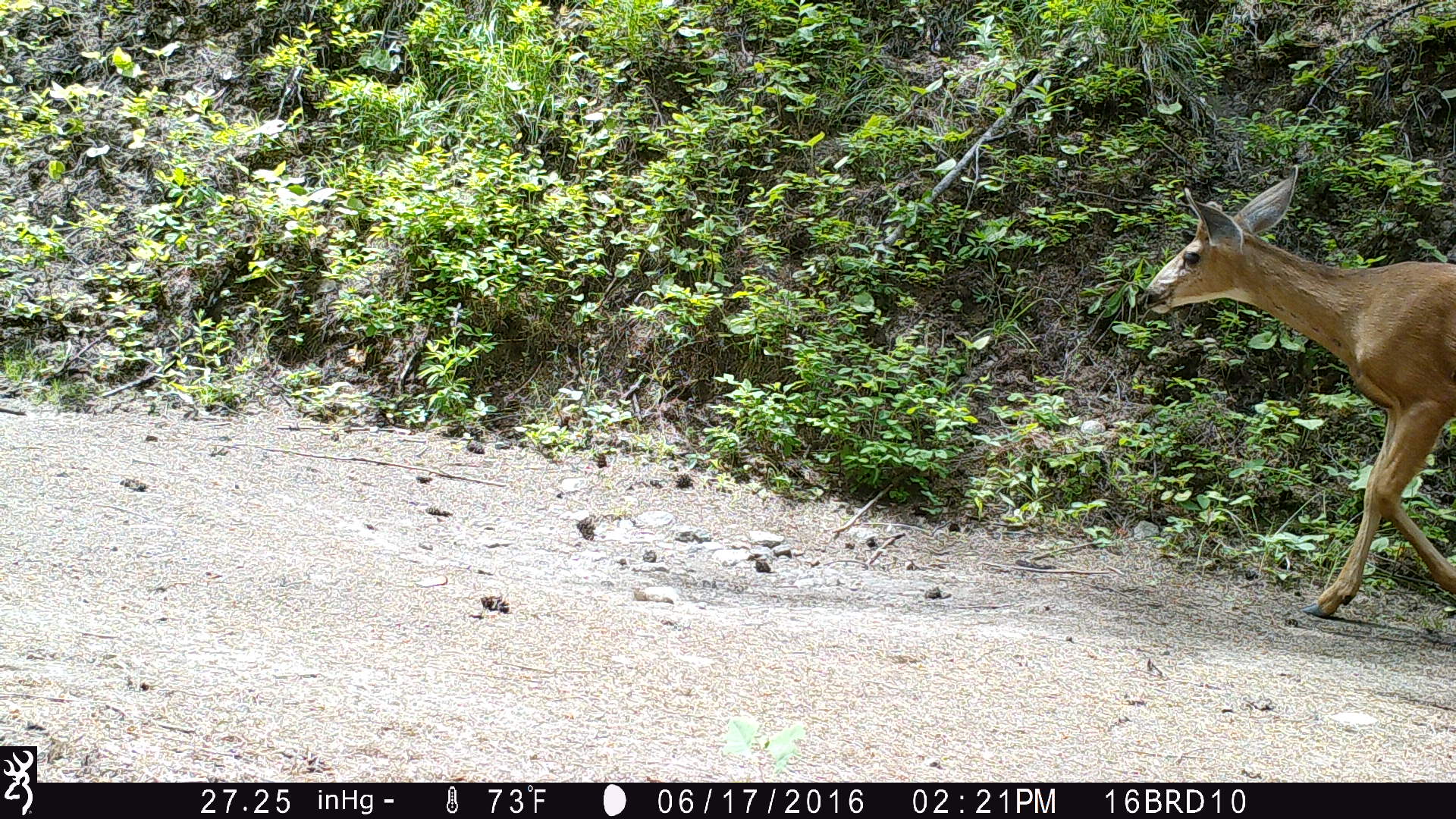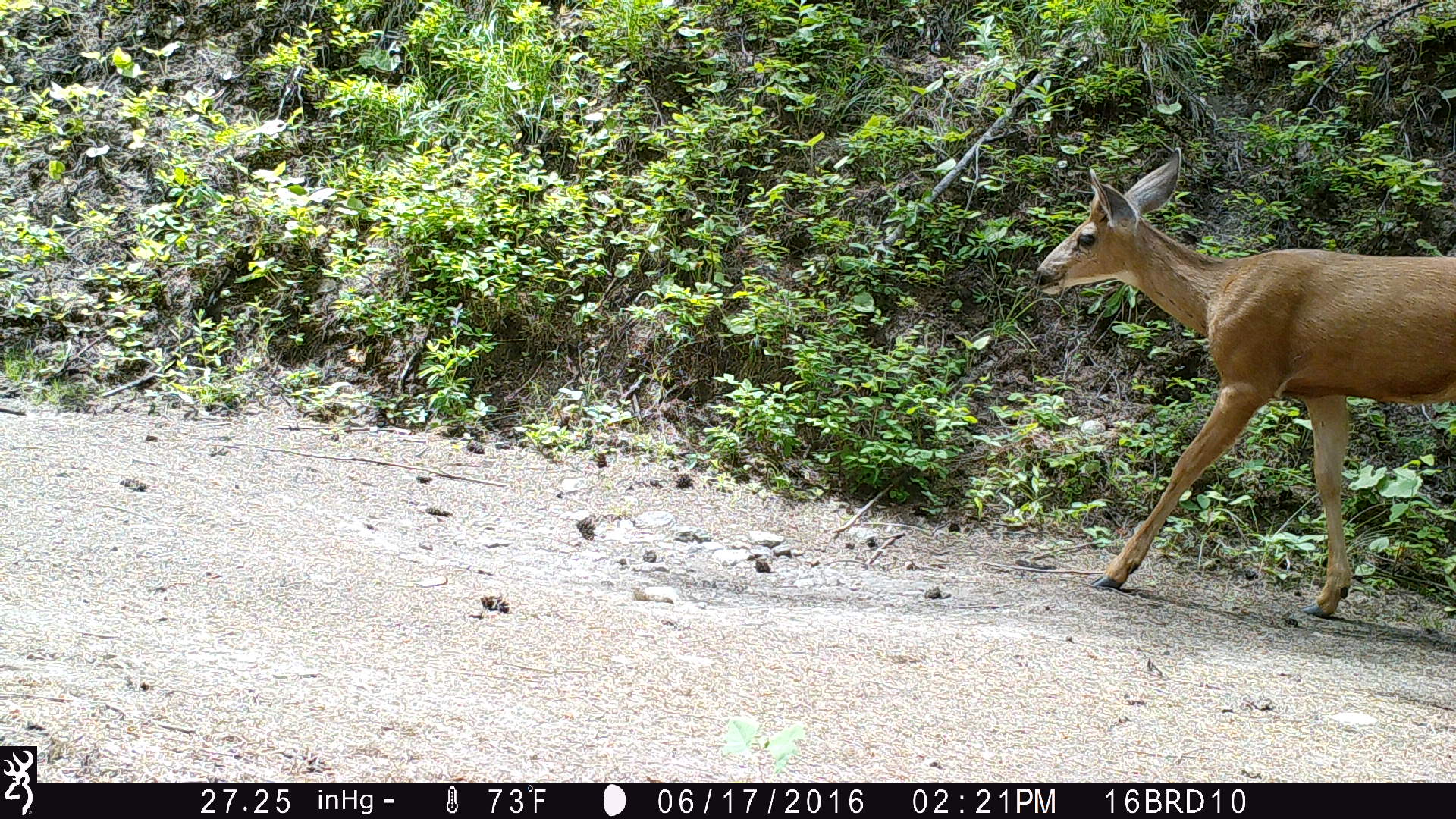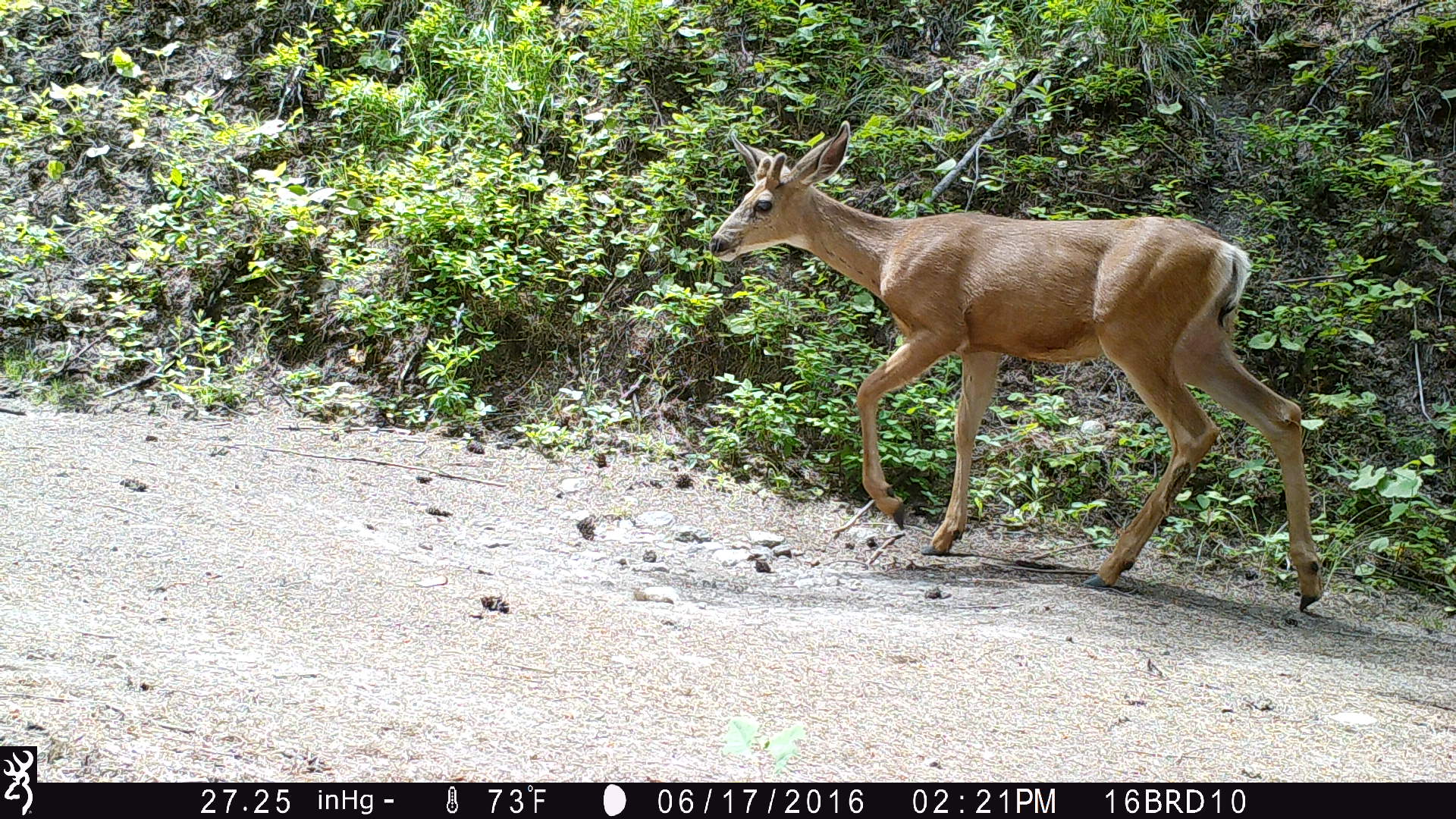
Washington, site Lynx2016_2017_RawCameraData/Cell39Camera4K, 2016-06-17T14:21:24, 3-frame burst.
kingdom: Animalia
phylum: Chordata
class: Mammalia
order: Artiodactyla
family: Cervidae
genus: Odocoileus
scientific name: Odocoileus hemionus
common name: mule deer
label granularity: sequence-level